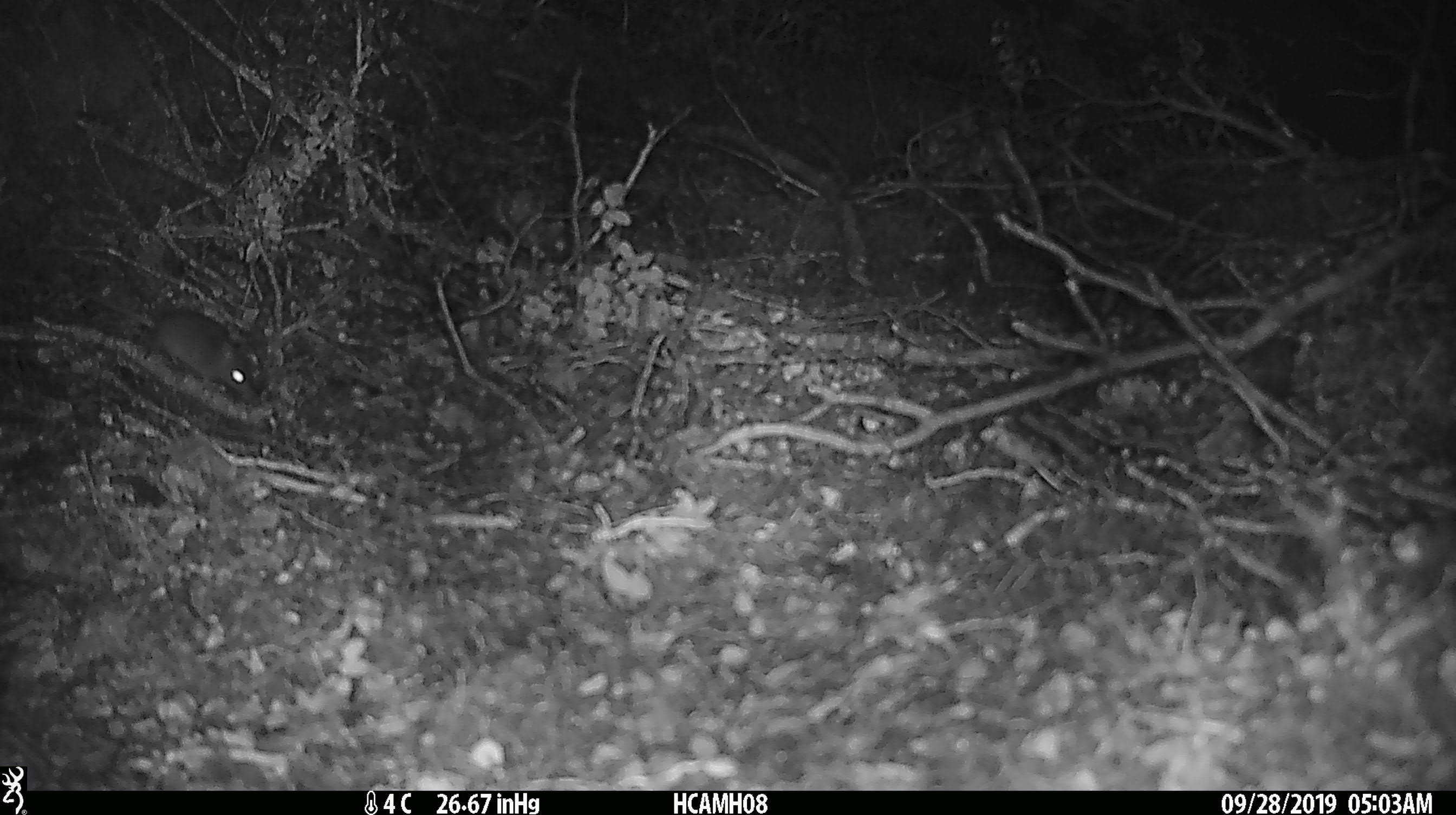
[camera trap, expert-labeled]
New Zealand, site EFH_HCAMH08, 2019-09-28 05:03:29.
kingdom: Animalia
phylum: Chordata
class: Mammalia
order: Rodentia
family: Muridae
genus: Mus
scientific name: Mus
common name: mouse